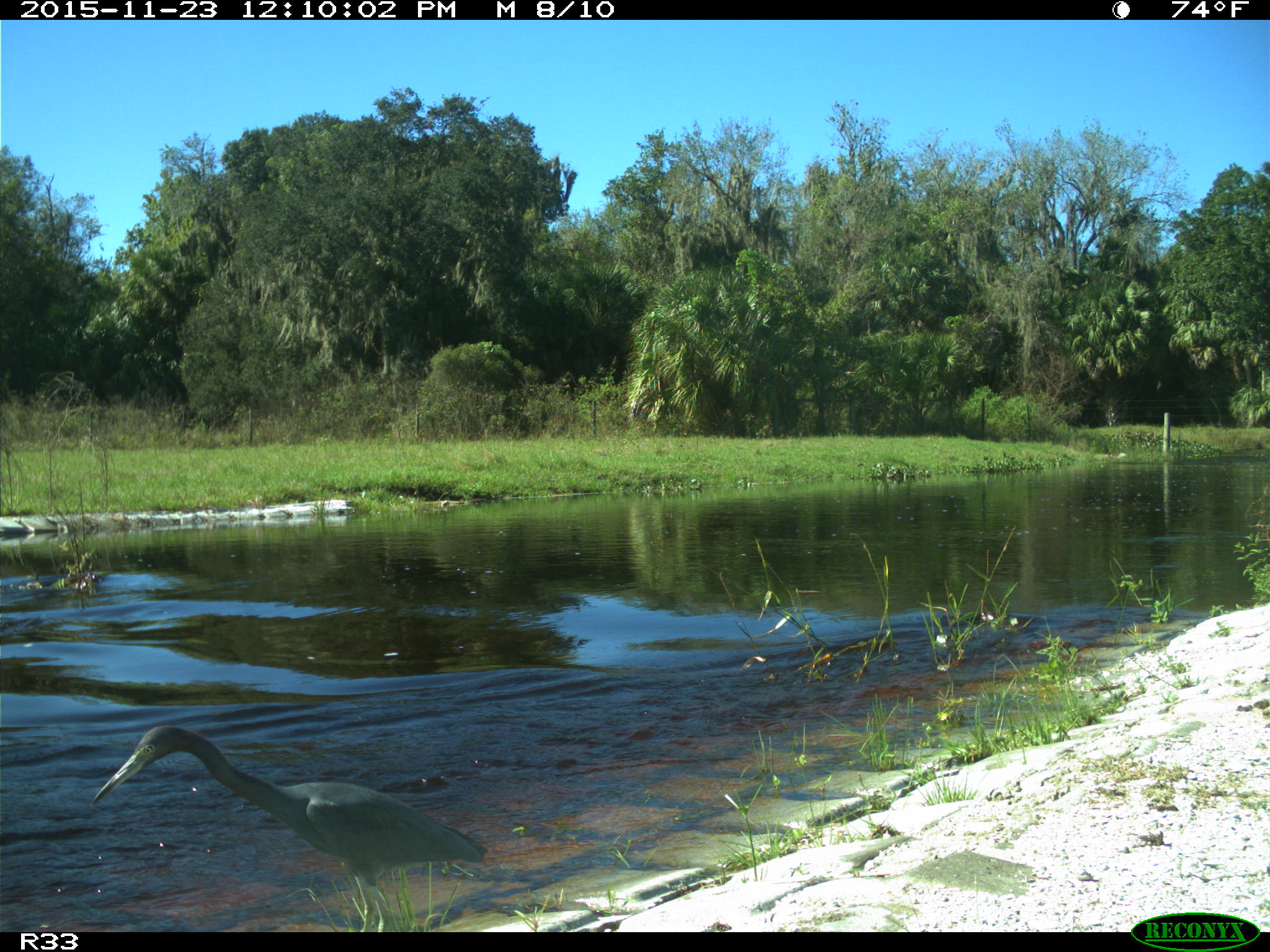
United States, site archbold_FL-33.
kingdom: Animalia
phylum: Chordata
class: Aves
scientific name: Aves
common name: birds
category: unidentified bird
Unidentified bird (birds) (Aves).